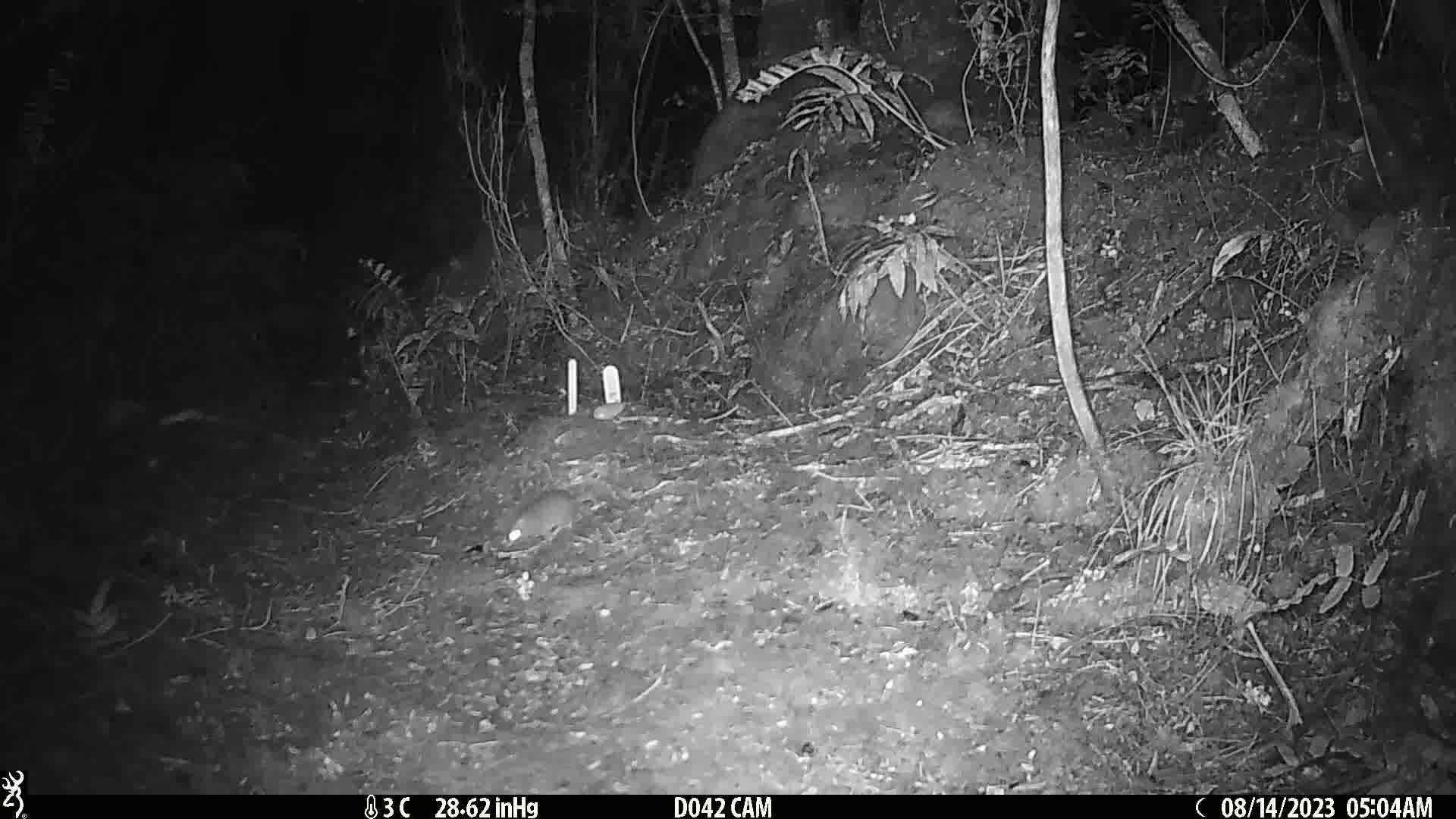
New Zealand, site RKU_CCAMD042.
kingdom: Animalia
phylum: Chordata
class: Mammalia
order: Rodentia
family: Muridae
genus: Rattus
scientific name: Rattus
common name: rat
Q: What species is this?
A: Rat (Rattus).